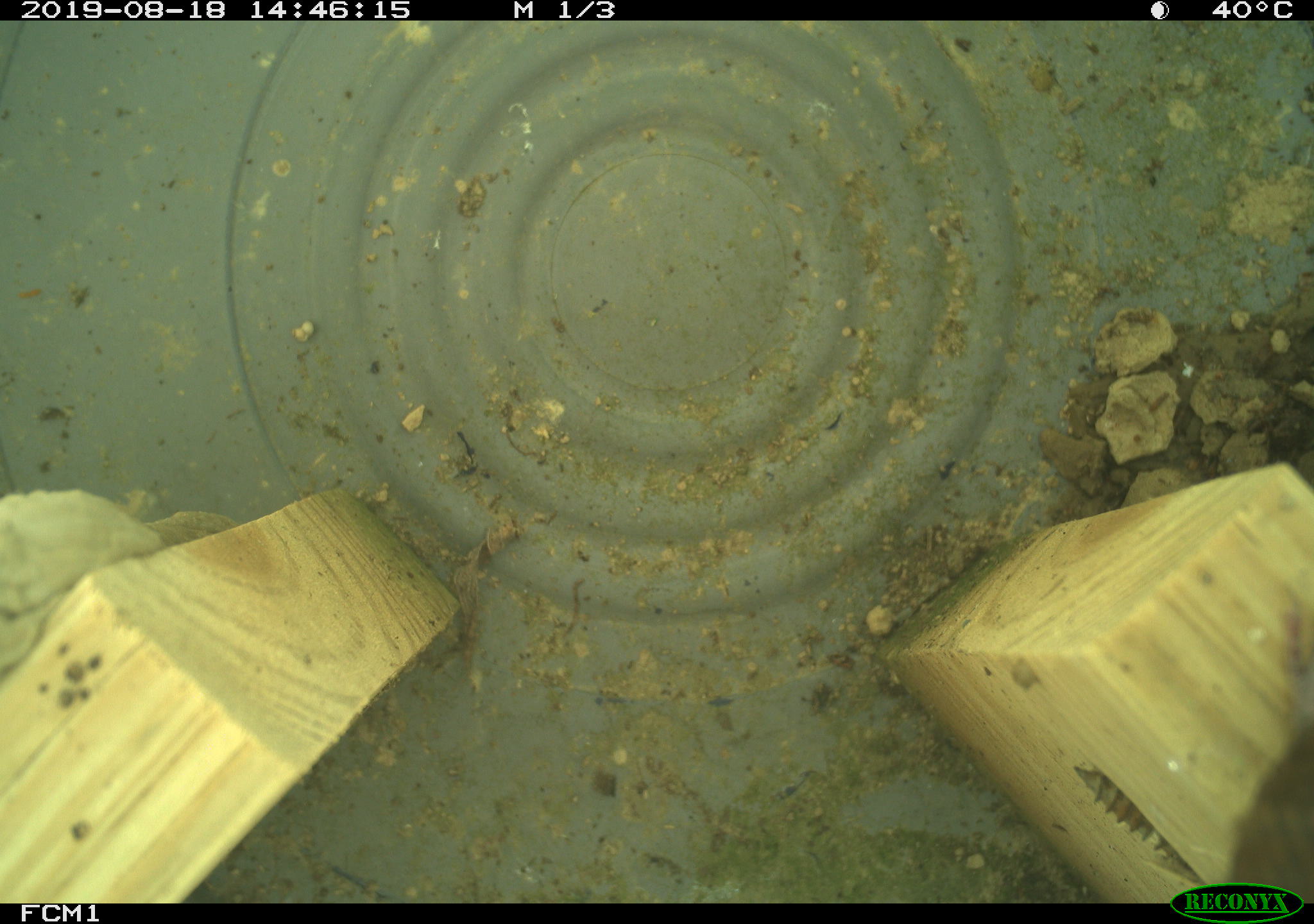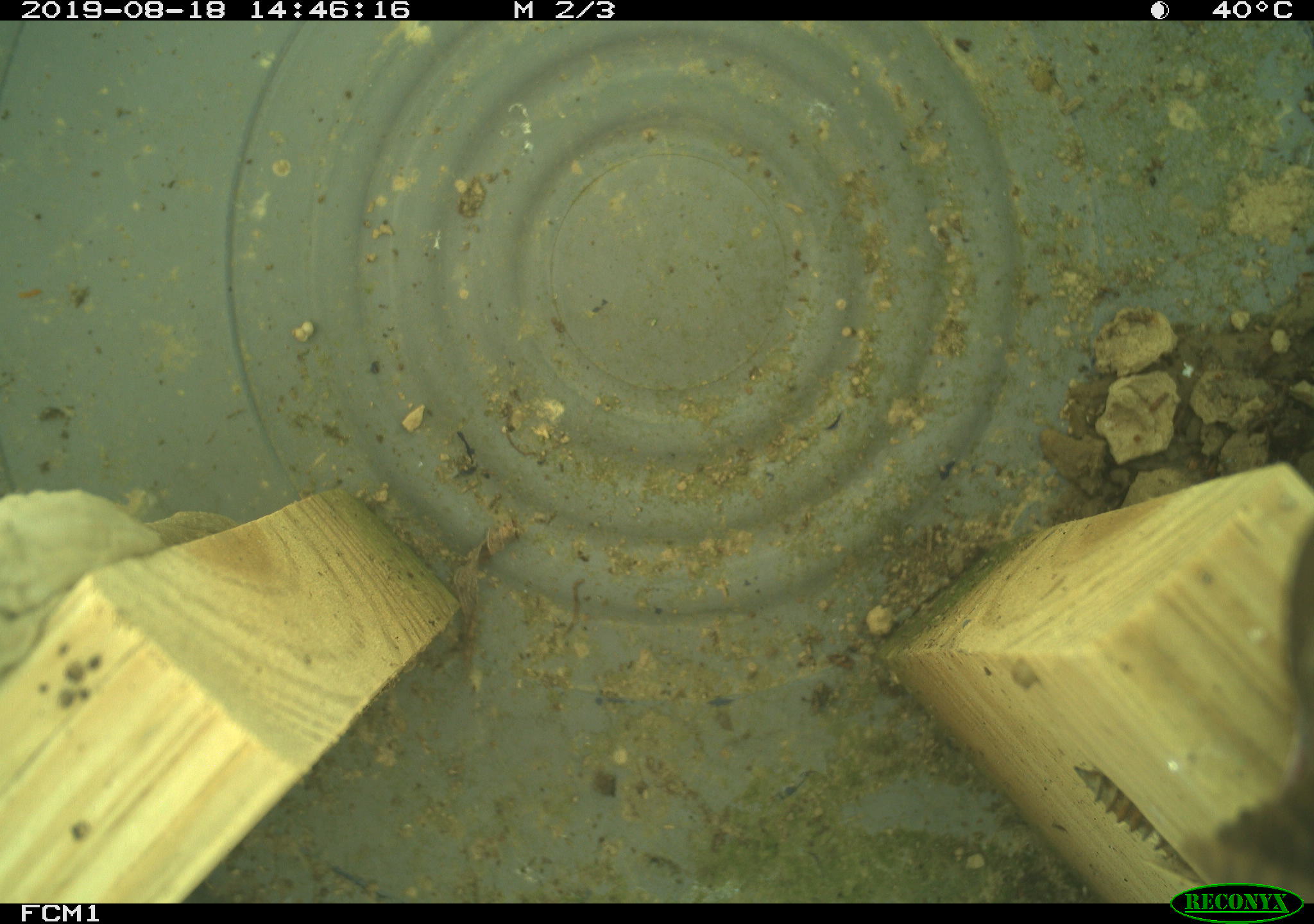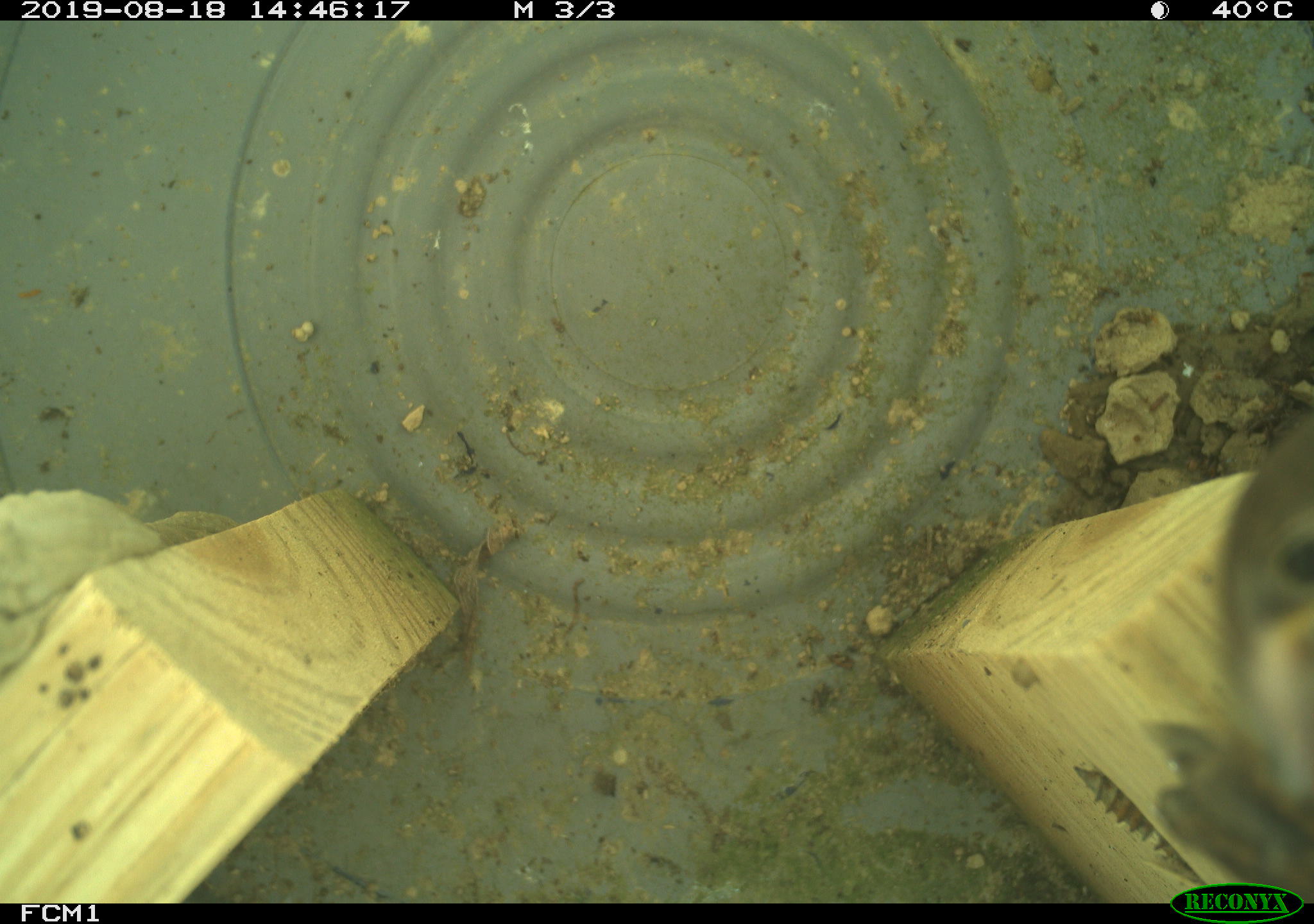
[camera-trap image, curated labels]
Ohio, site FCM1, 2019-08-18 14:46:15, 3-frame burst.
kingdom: Animalia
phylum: Chordata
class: Aves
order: Passeriformes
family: Troglodytidae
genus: Troglodytes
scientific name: Troglodytes aedon aedon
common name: northern house wren